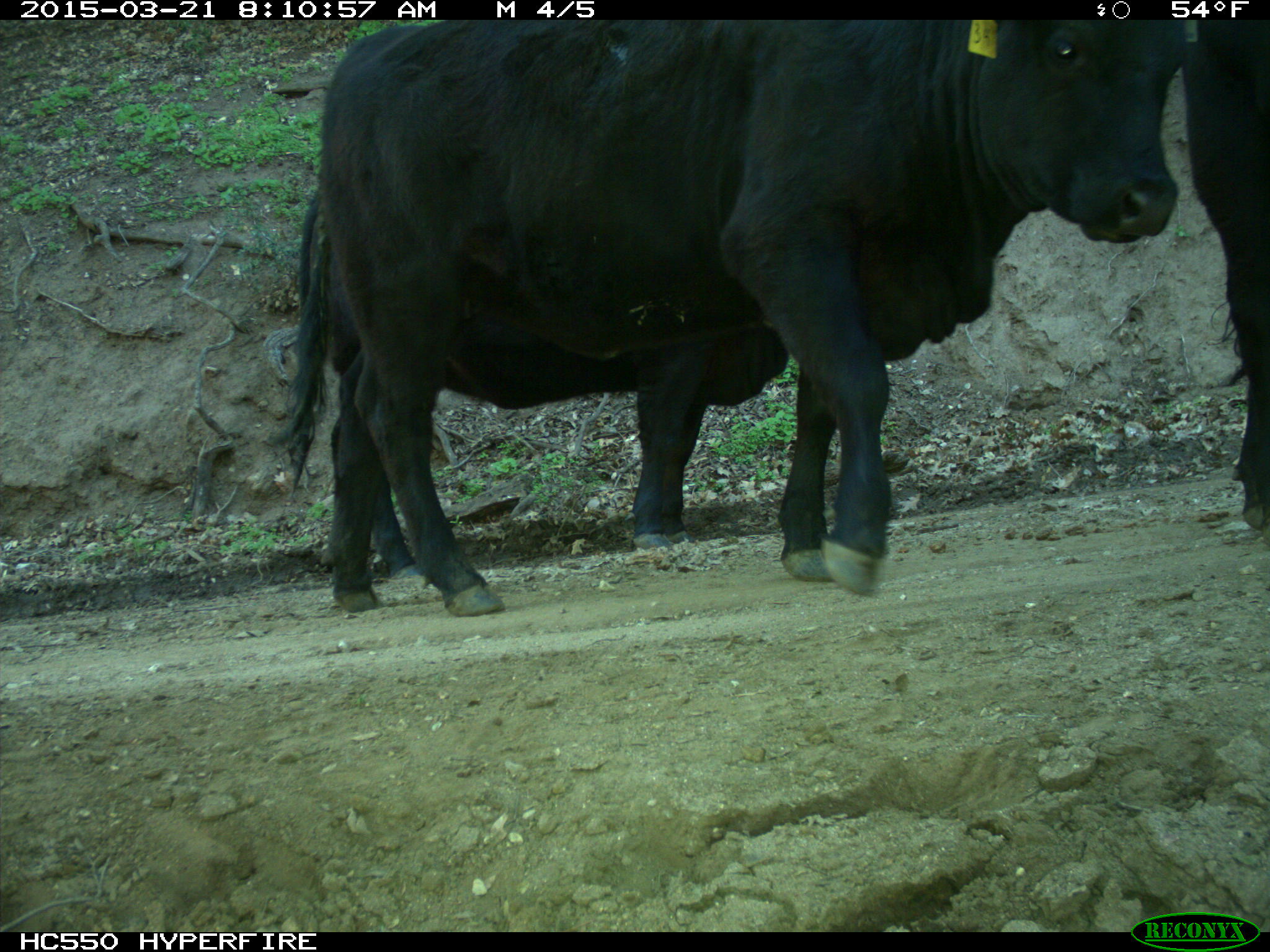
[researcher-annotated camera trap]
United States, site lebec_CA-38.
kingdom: Animalia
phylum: Chordata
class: Mammalia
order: Artiodactyla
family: Bovidae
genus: Bos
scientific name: Bos taurus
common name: domestic cow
Bos taurus (domestic cow).